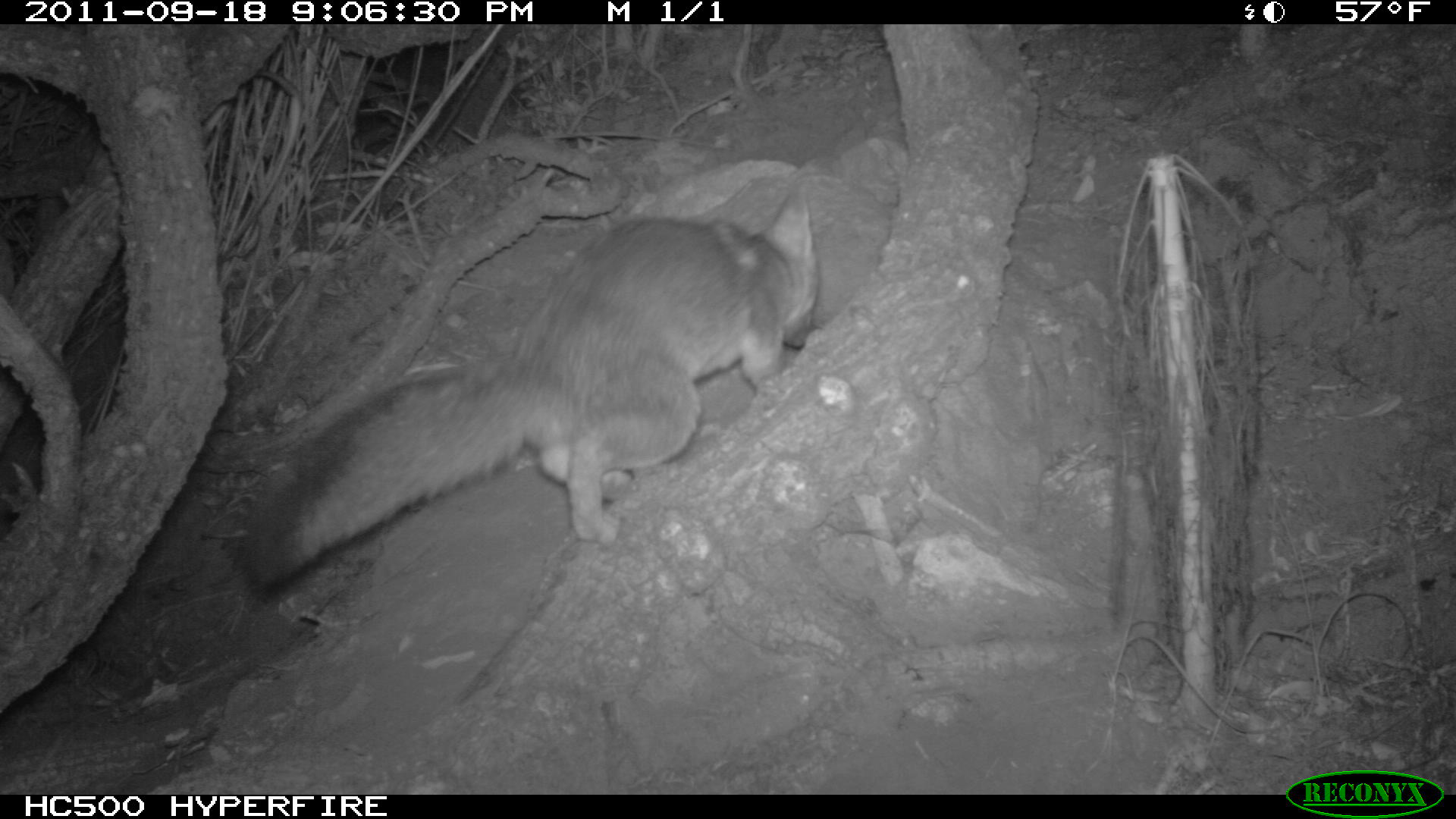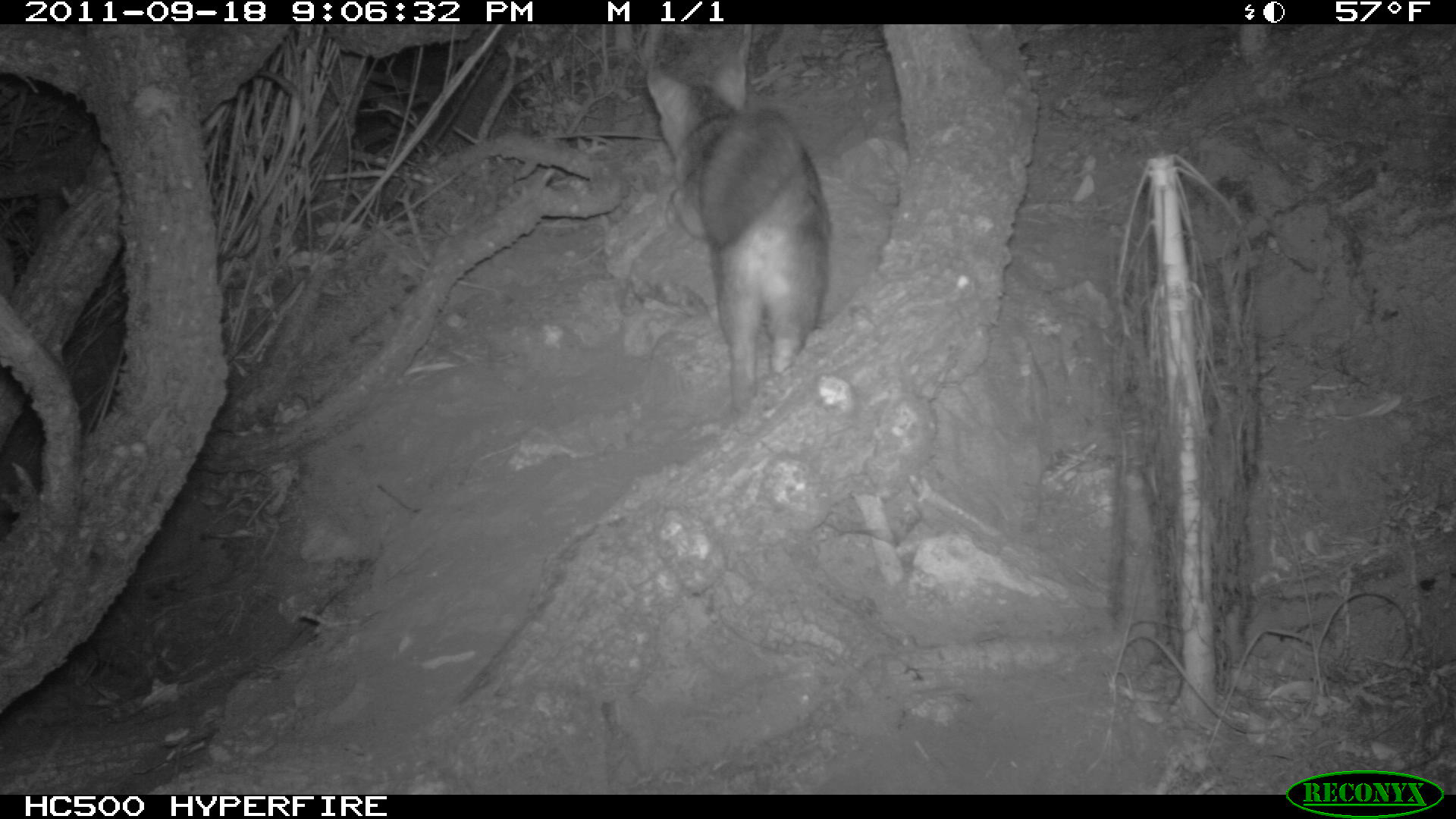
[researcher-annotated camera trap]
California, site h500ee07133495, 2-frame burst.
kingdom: Animalia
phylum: Chordata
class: Mammalia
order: Carnivora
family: Canidae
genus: Urocyon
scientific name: Urocyon littoralis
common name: island fox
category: fox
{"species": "fox (island fox) (Urocyon littoralis)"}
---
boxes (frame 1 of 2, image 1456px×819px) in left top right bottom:
fox: 240 187 819 605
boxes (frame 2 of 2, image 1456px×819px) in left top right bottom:
fox: 643 42 832 419